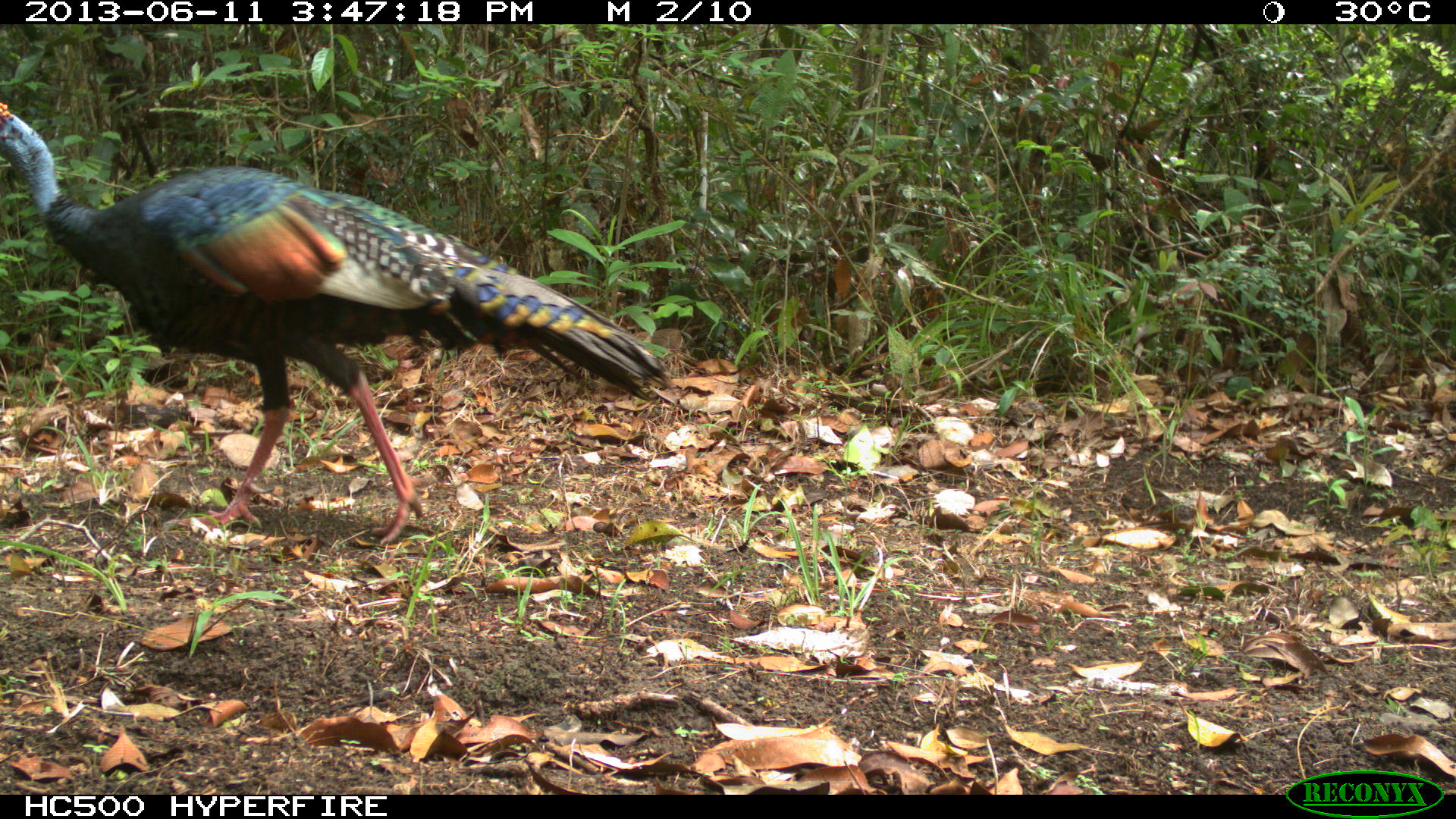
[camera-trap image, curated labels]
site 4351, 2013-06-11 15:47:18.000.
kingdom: Animalia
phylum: Chordata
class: Aves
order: Galliformes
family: Phasianidae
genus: Meleagris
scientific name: Meleagris ocellata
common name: ocellated turkey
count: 1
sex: male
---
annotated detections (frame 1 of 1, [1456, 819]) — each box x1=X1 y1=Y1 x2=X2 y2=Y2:
meleagris ocellata: x1=0 y1=102 x2=674 y2=546